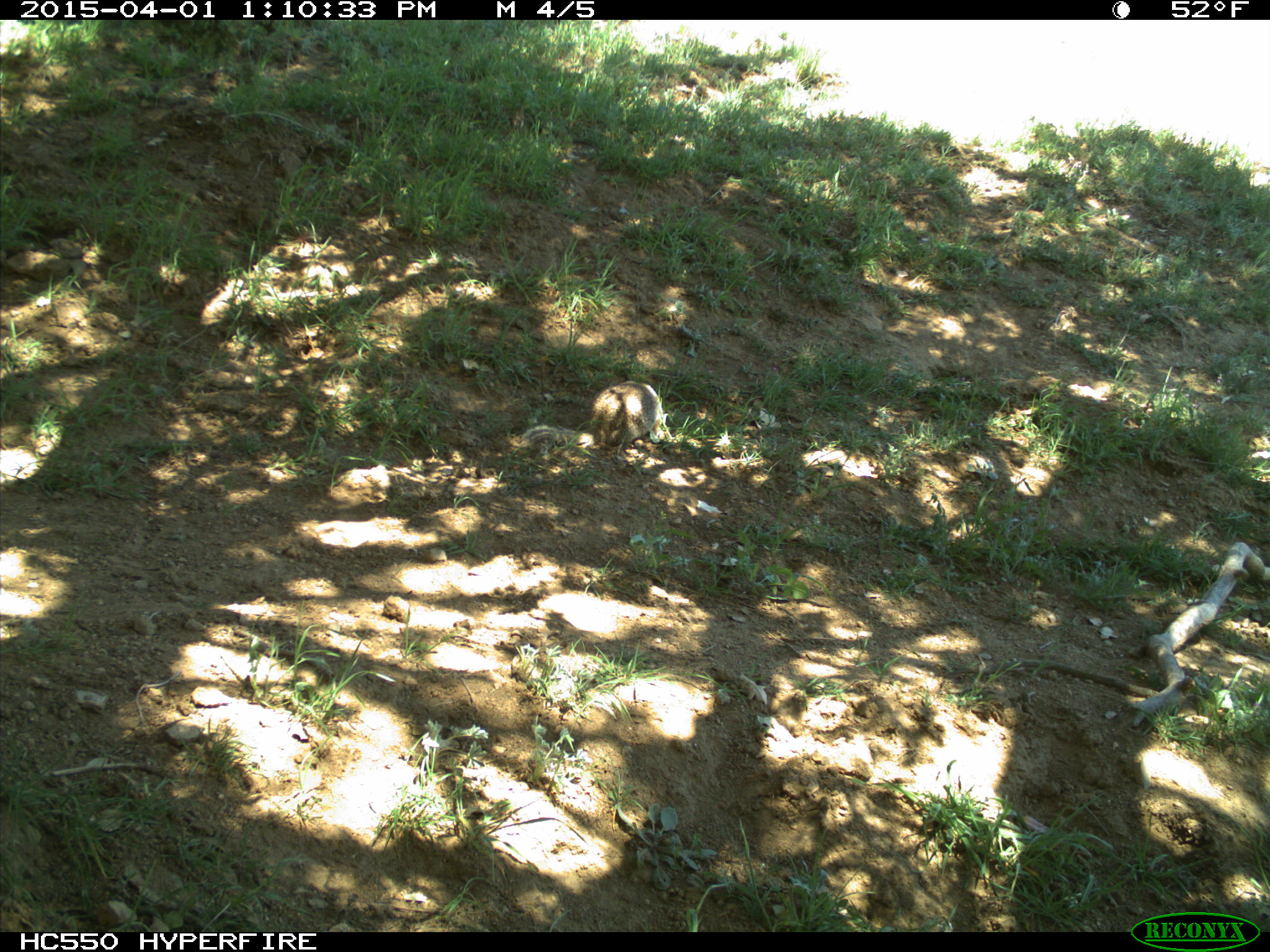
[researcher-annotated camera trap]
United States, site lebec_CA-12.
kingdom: Animalia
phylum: Chordata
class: Mammalia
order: Rodentia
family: Sciuridae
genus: Otospermophilus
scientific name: Otospermophilus beecheyi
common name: california ground squirrel